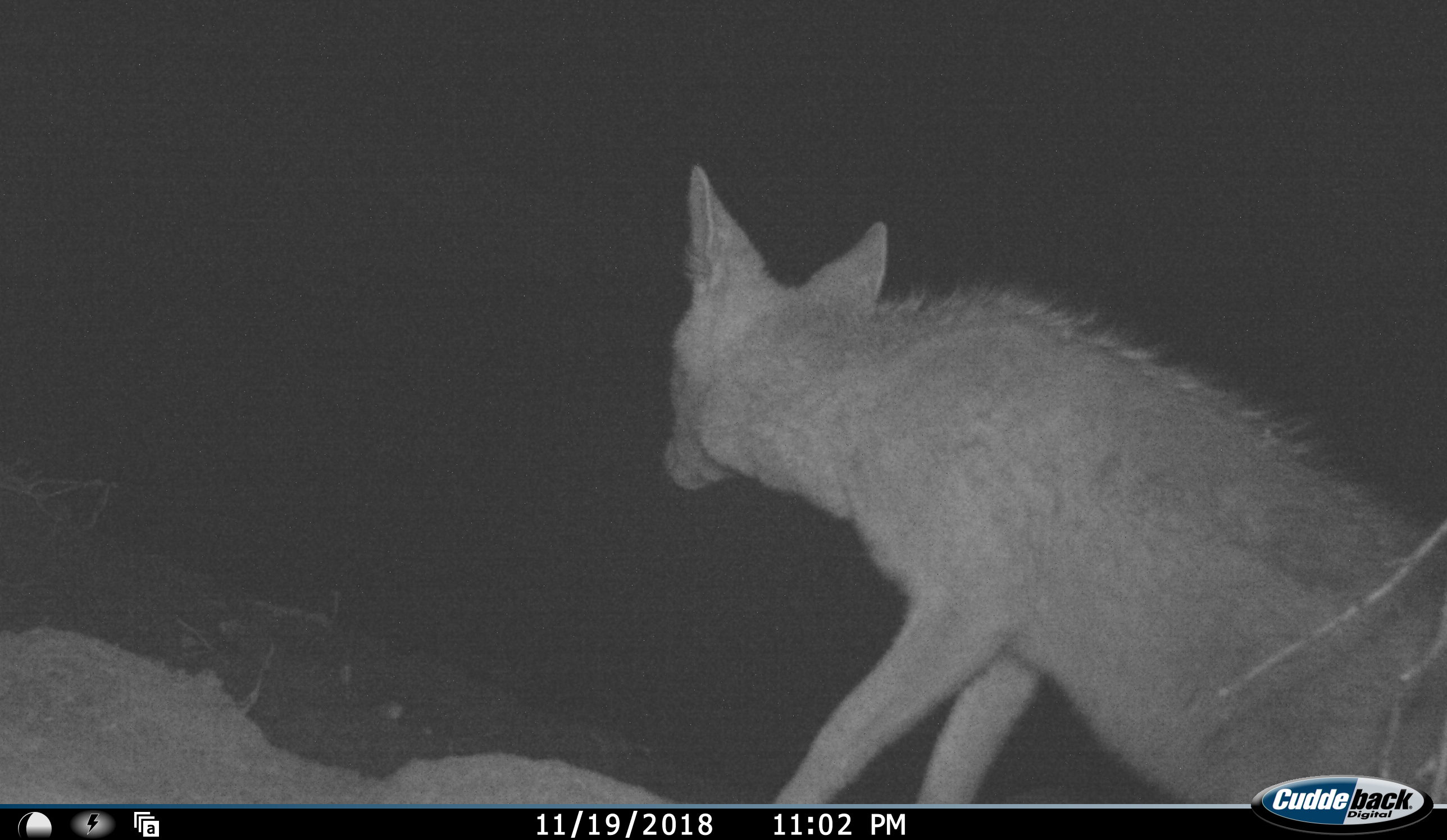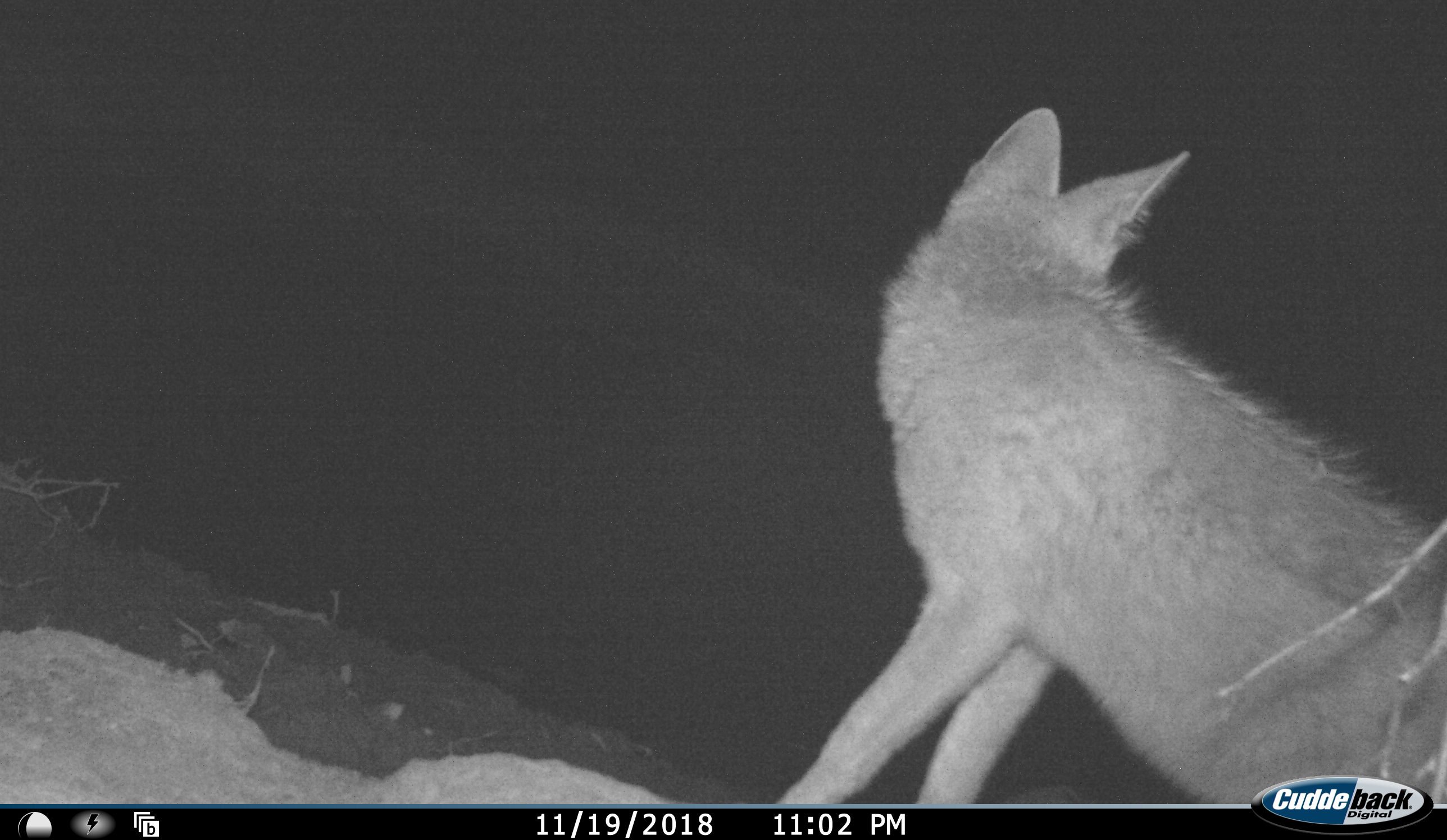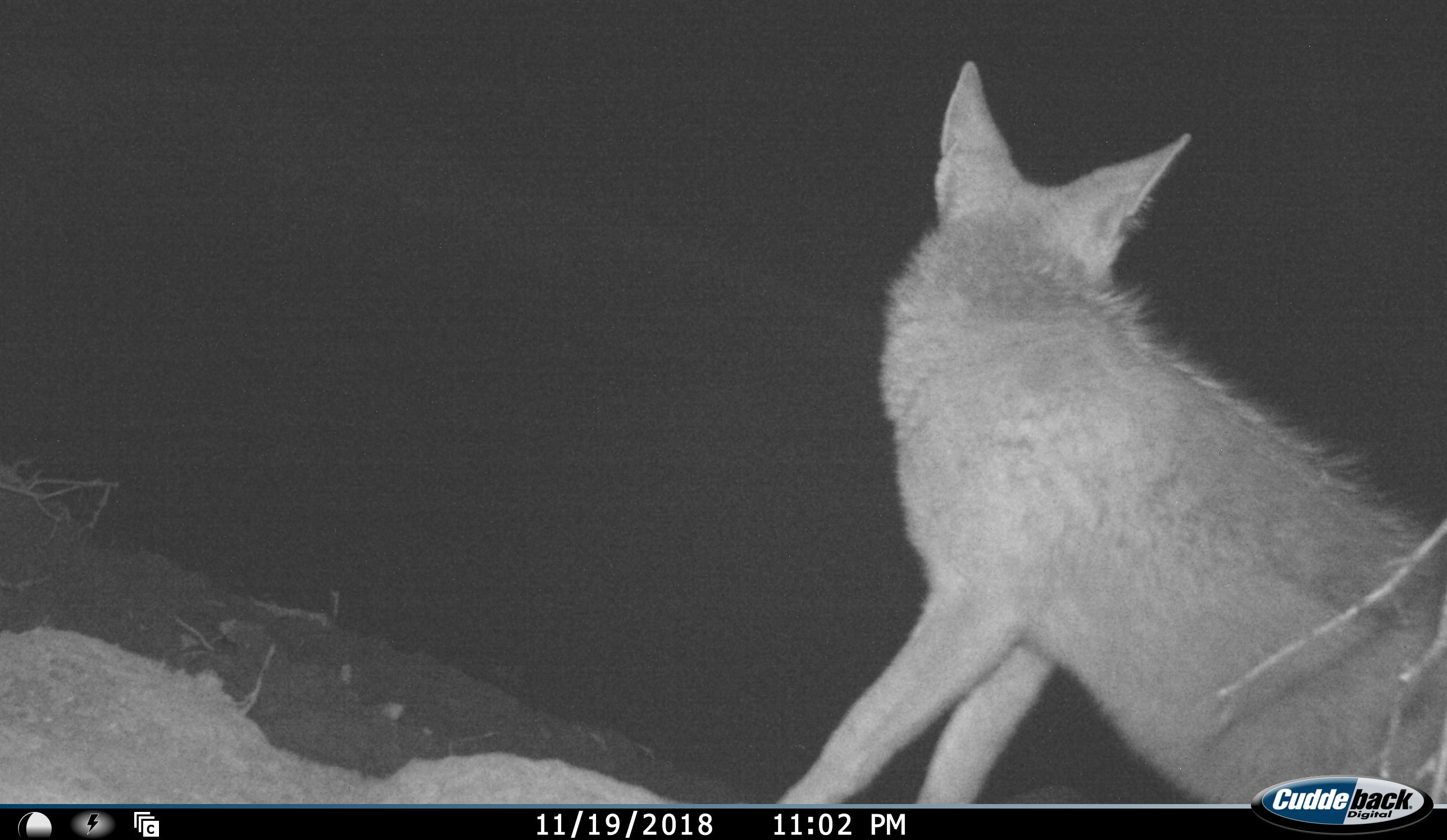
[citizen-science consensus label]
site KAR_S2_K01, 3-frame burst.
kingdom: Animalia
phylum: Chordata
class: Mammalia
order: Carnivora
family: Canidae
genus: Lupulella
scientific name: Lupulella mesomelas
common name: black-backed jackal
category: jackalblackbacked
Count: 1.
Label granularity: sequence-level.